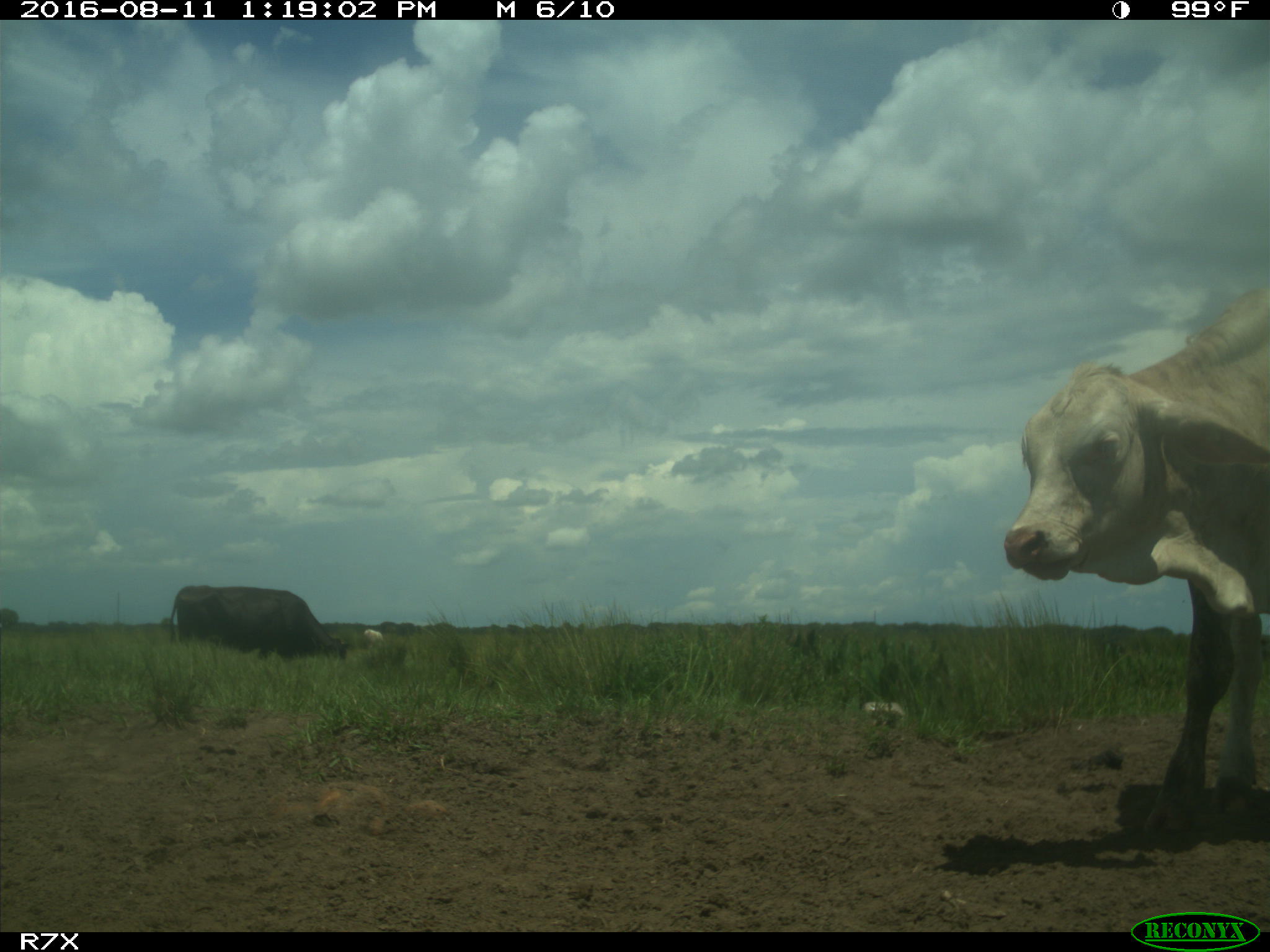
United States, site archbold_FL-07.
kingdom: Animalia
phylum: Chordata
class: Mammalia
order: Artiodactyla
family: Bovidae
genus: Bos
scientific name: Bos taurus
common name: domestic cow